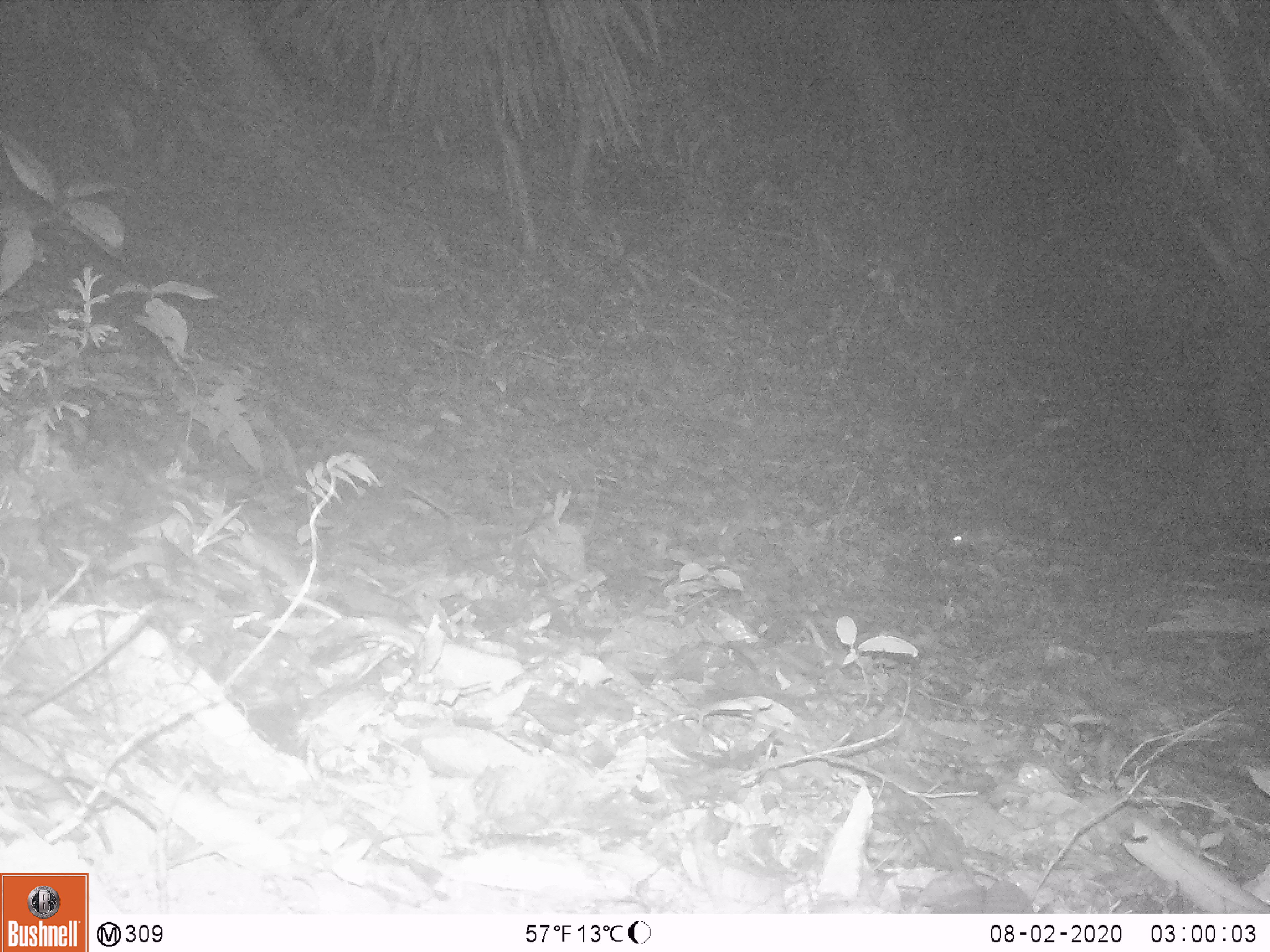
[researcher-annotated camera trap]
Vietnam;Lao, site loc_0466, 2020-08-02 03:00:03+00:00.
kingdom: Animalia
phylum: Chordata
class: Mammalia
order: Rodentia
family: Muridae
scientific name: Muridae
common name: old-world mice and rats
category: unidentified murid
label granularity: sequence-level